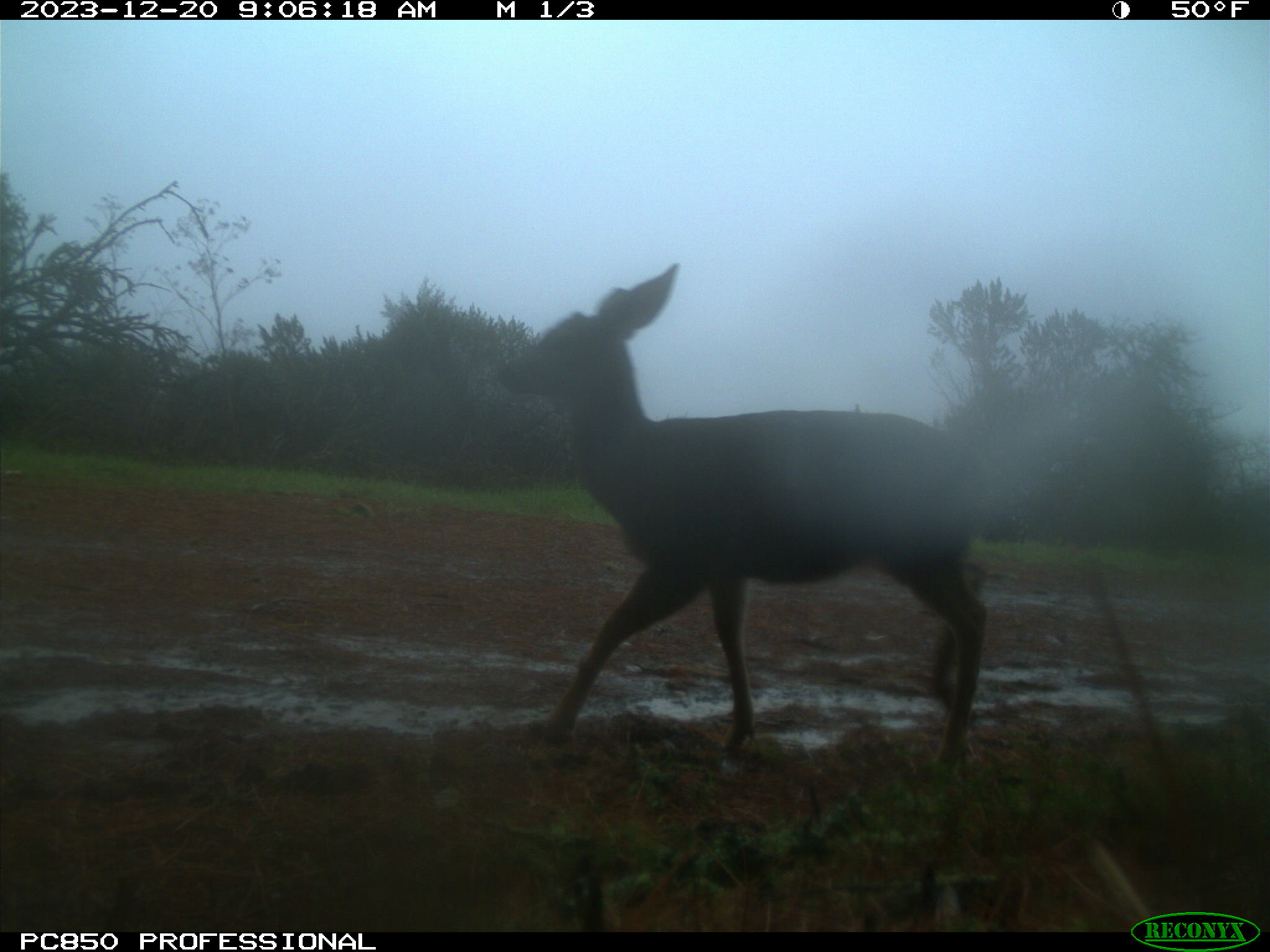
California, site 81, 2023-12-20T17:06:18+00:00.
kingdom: Animalia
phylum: Chordata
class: Mammalia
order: Artiodactyla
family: Cervidae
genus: Odocoileus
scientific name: Odocoileus hemionus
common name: mule deer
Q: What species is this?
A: Mule deer (Odocoileus hemionus).